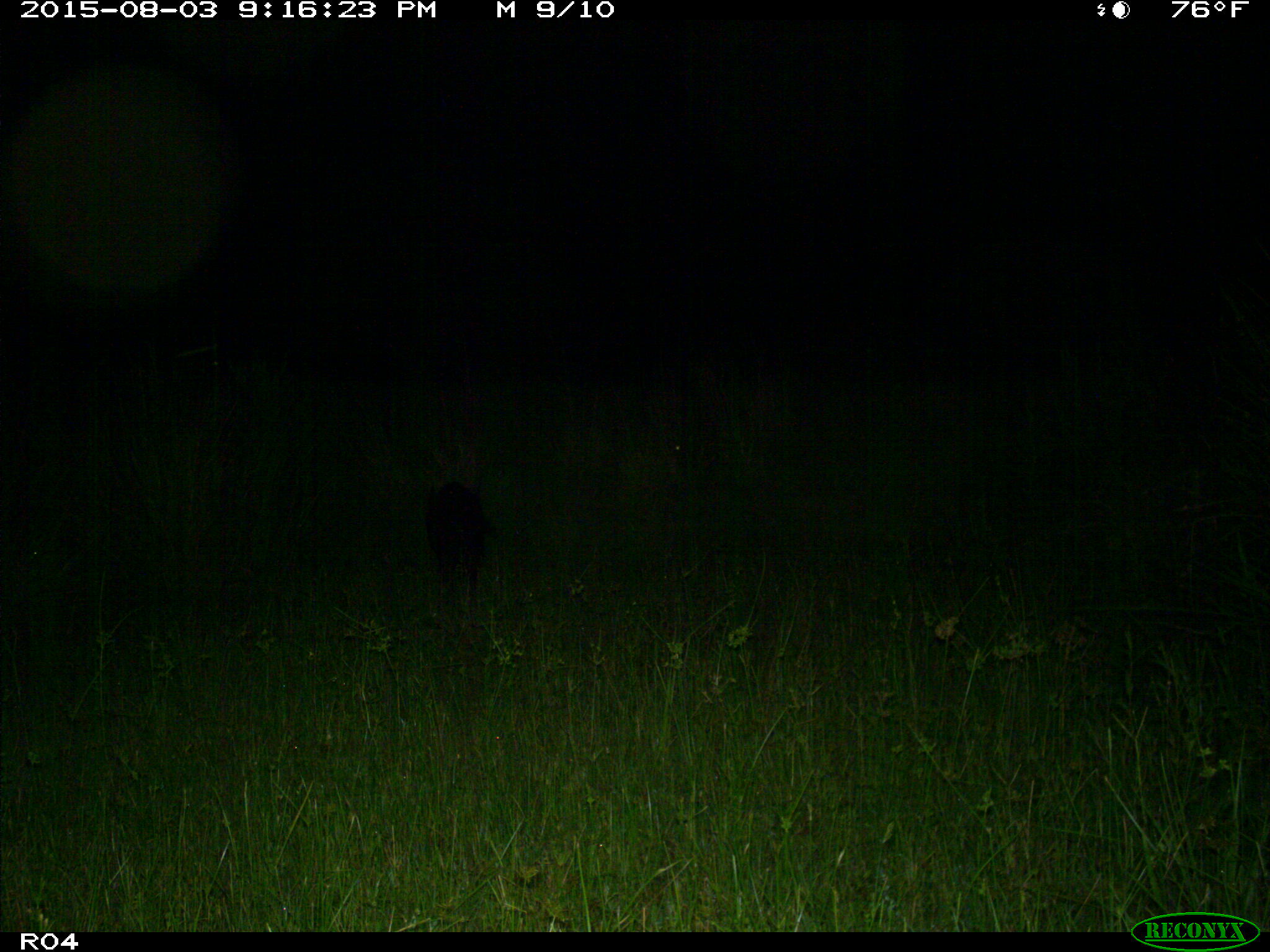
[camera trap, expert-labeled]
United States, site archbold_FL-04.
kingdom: Animalia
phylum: Chordata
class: Mammalia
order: Artiodactyla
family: Suidae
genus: Sus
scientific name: Sus scrofa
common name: wild boar